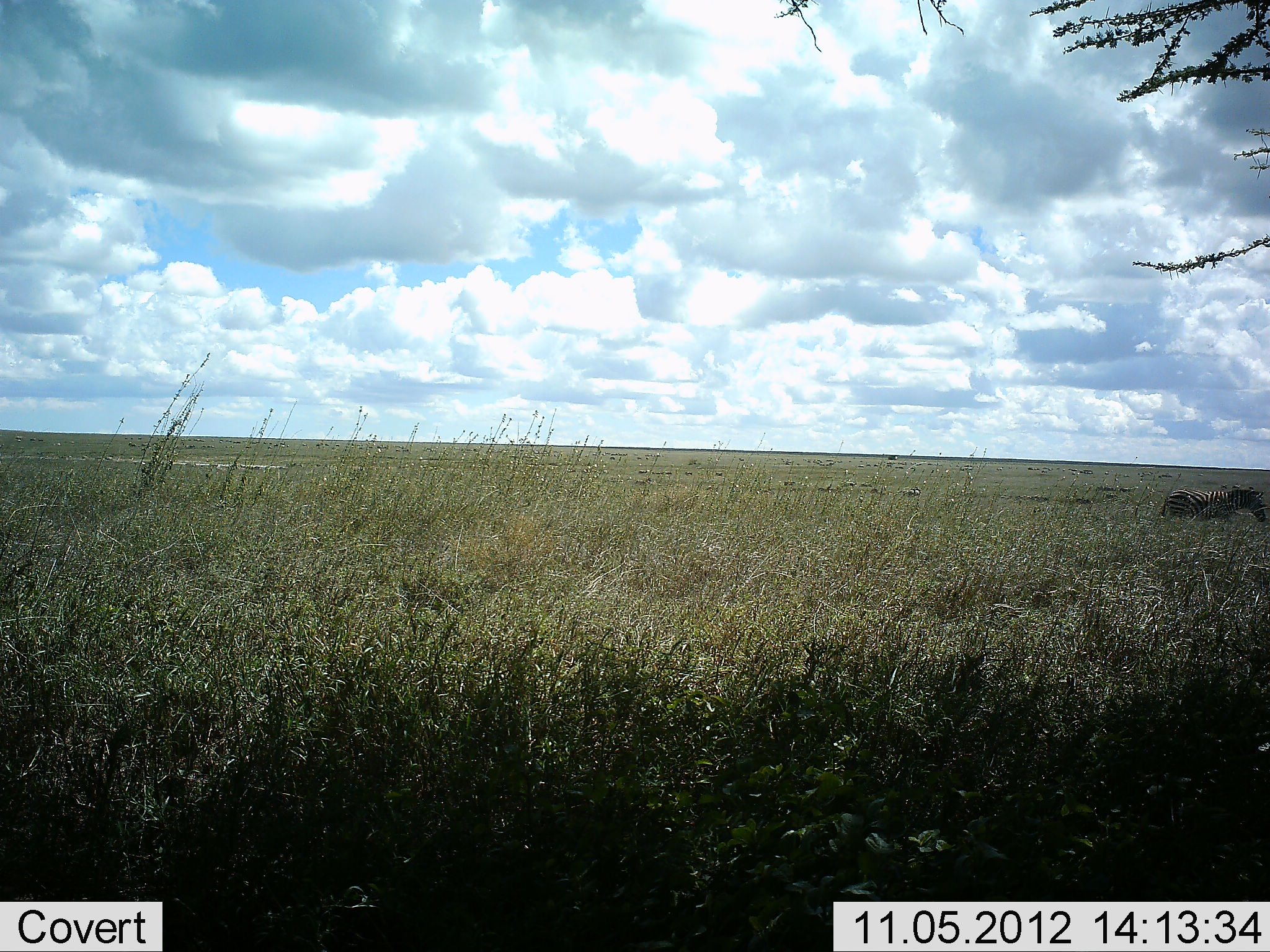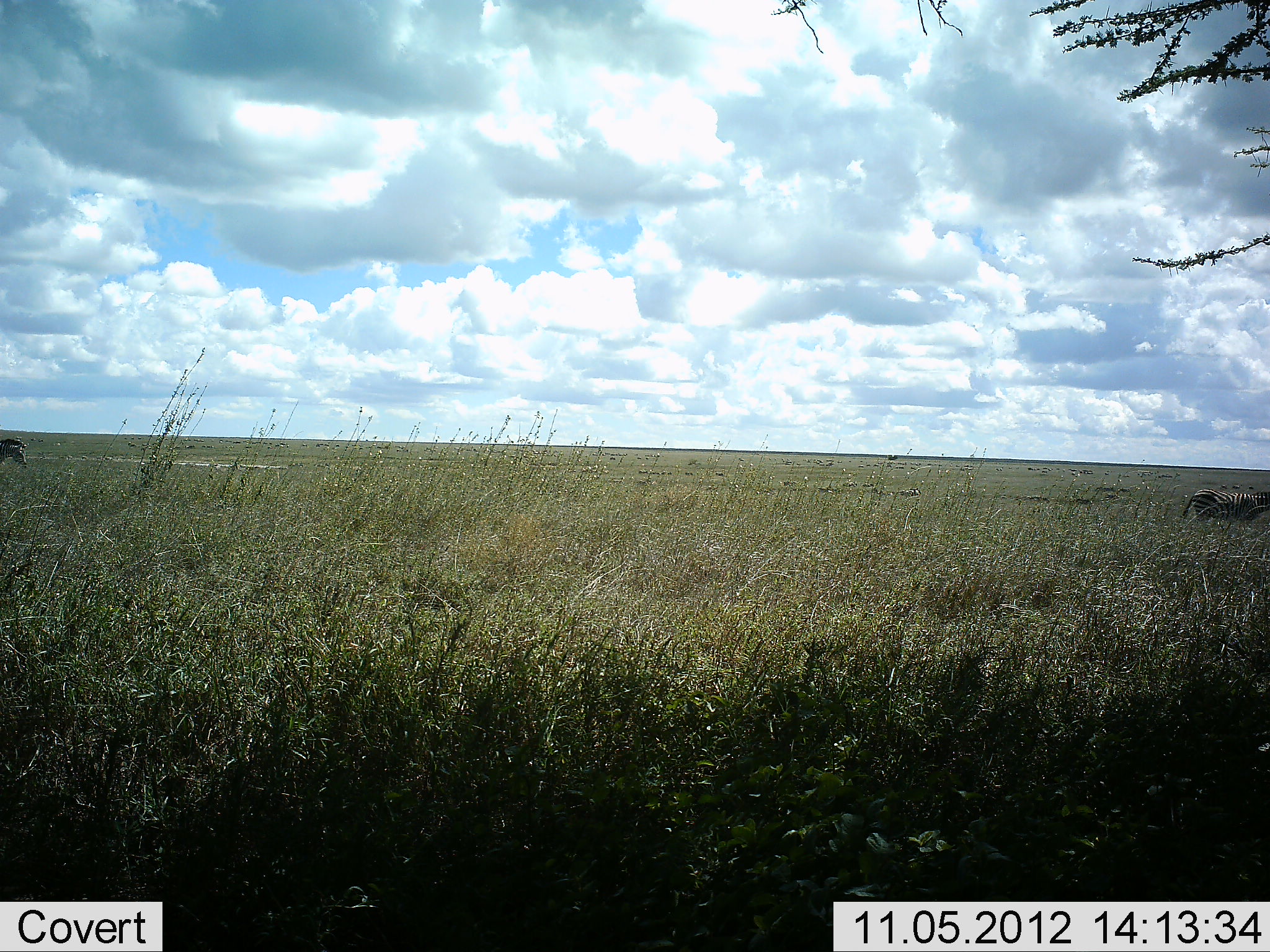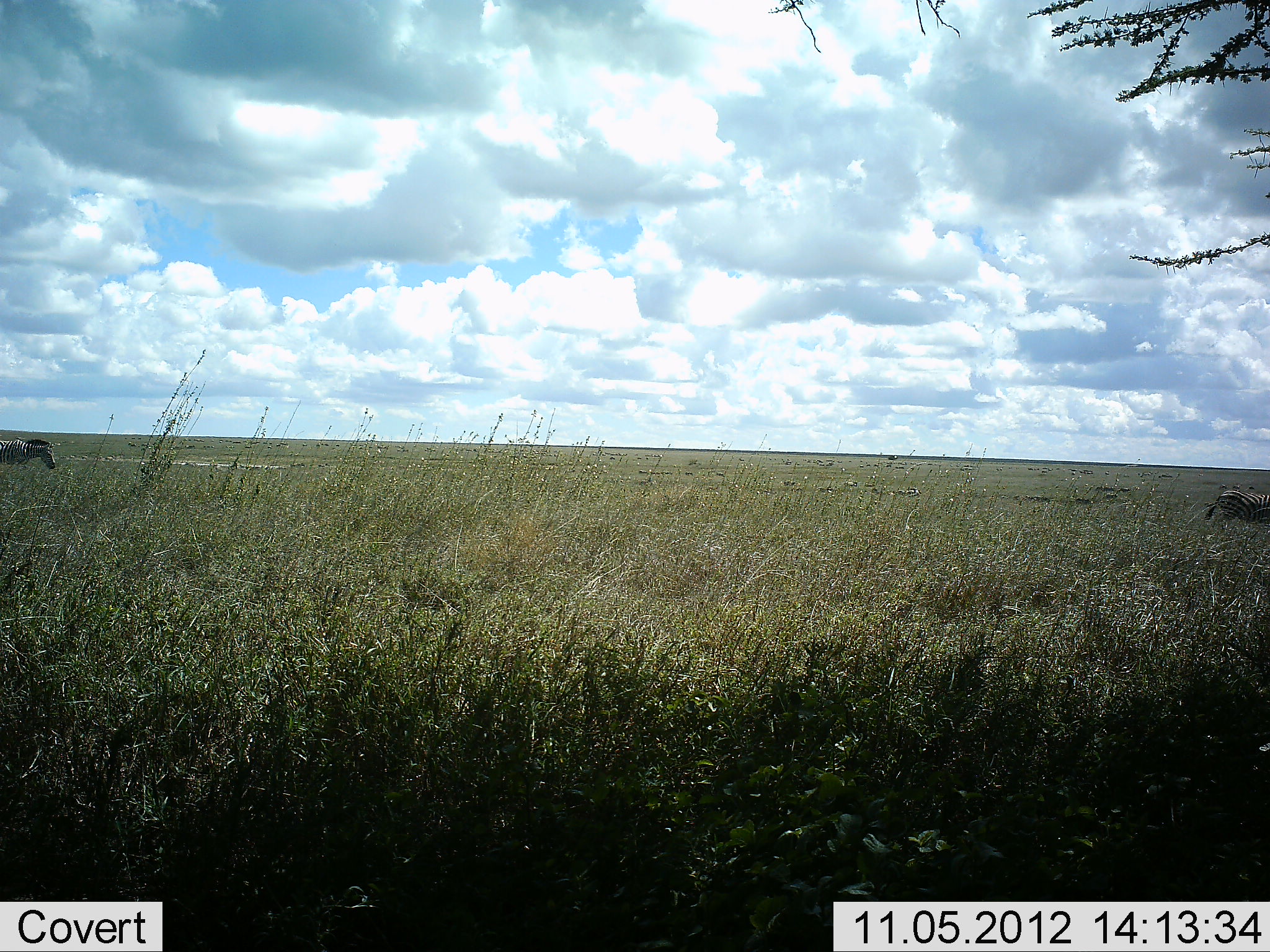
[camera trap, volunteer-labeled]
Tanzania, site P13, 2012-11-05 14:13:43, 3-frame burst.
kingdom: Animalia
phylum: Chordata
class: Mammalia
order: Perissodactyla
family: Equidae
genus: Equus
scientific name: Equus quagga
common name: plains zebra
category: zebra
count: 2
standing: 0%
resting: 0%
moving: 100%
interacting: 0%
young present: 0%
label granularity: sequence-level